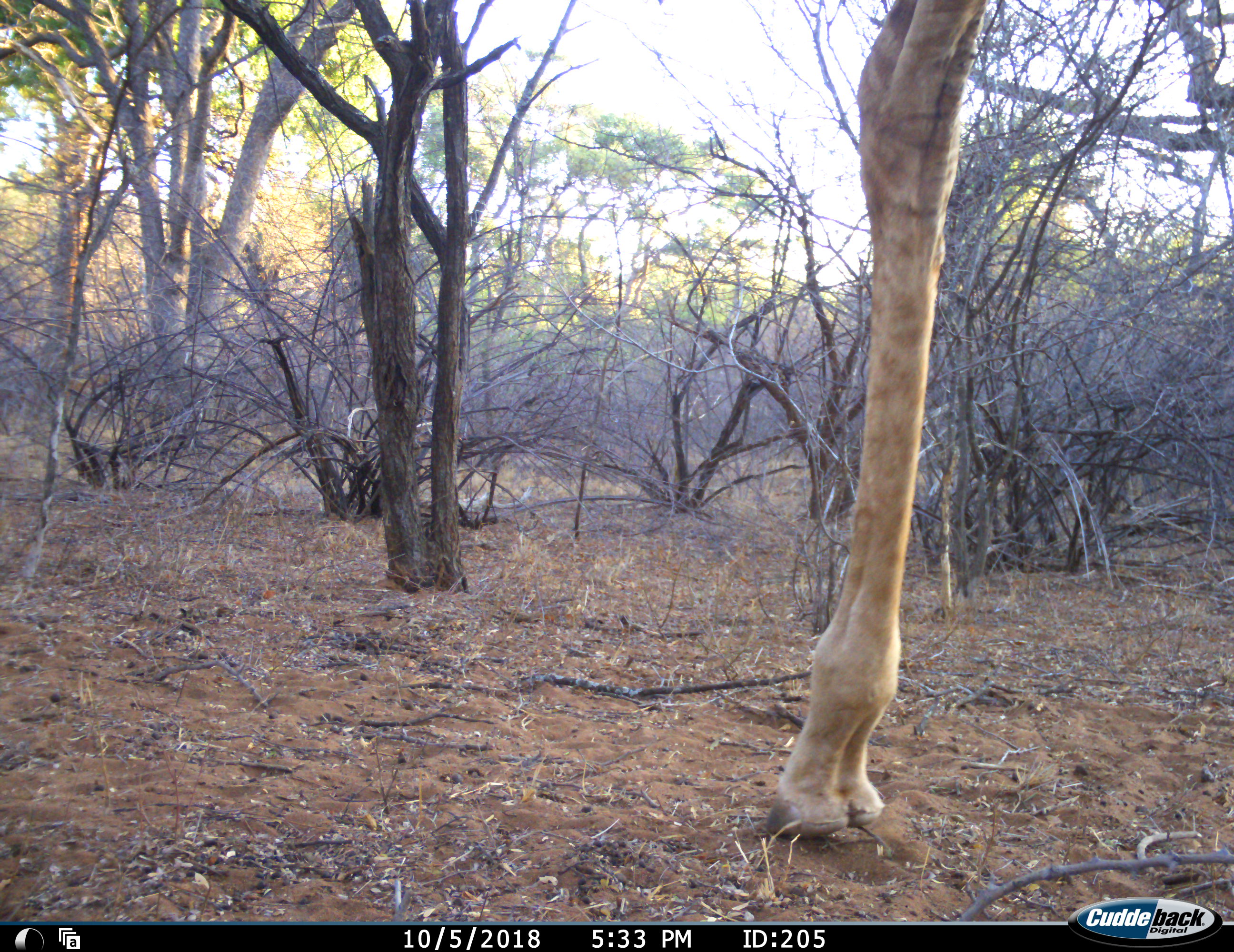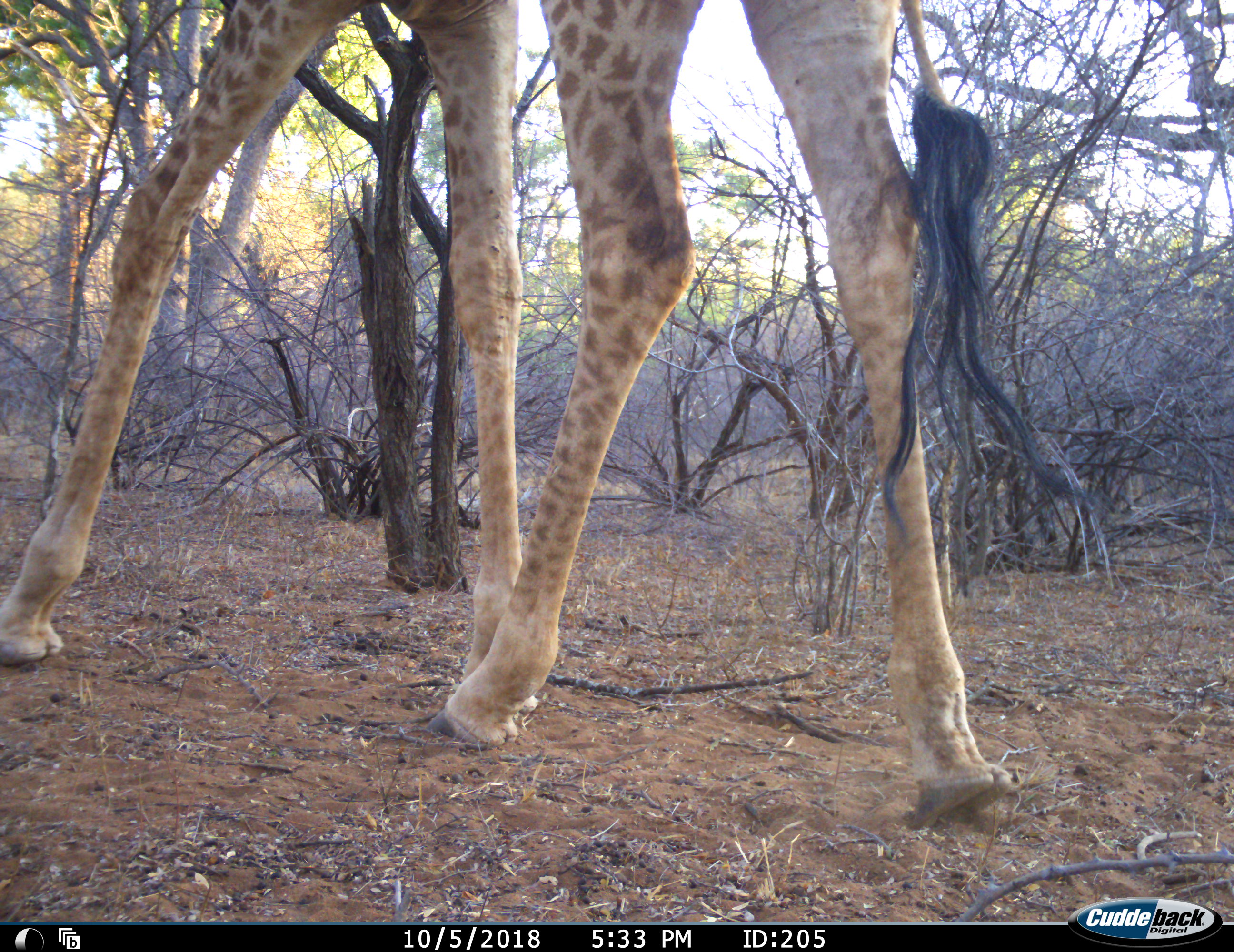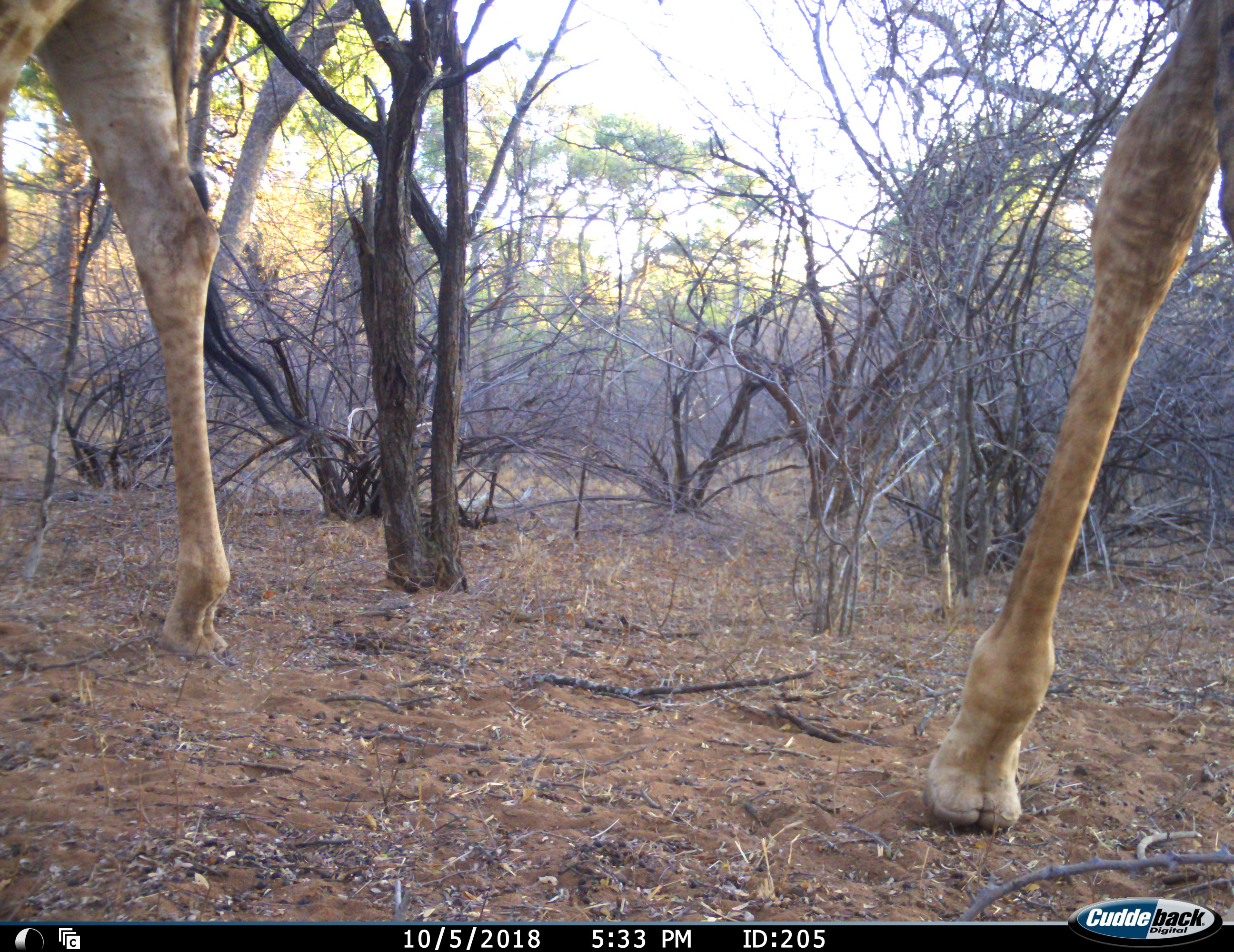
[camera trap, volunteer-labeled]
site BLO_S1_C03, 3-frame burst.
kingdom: Animalia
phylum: Chordata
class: Mammalia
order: Artiodactyla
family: Giraffidae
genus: Giraffa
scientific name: Giraffa camelopardalis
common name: giraffe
Giraffe (Giraffa camelopardalis), count 2. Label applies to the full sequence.